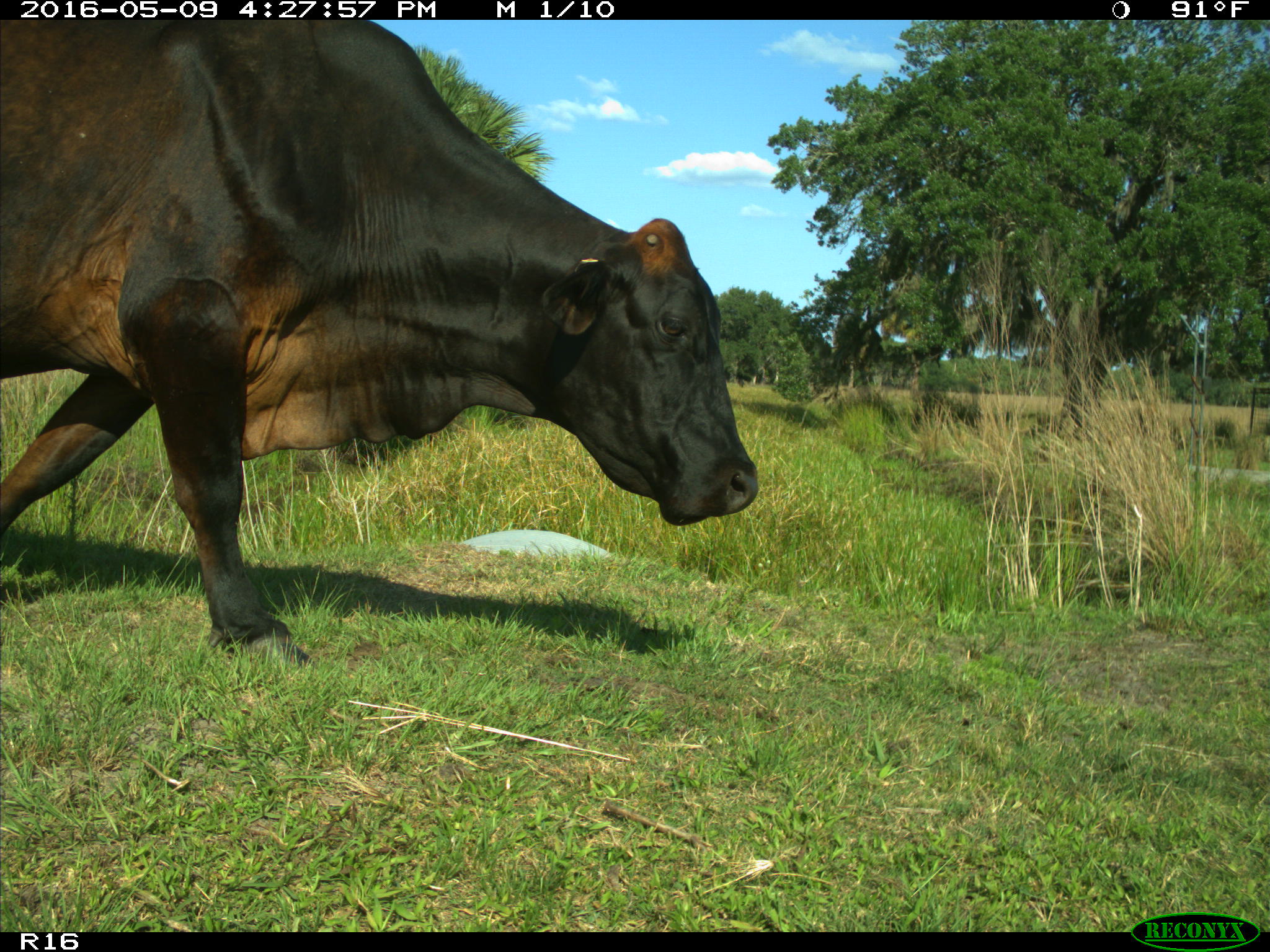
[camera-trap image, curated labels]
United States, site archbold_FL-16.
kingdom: Animalia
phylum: Chordata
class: Mammalia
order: Artiodactyla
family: Bovidae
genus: Bos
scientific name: Bos taurus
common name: domestic cow